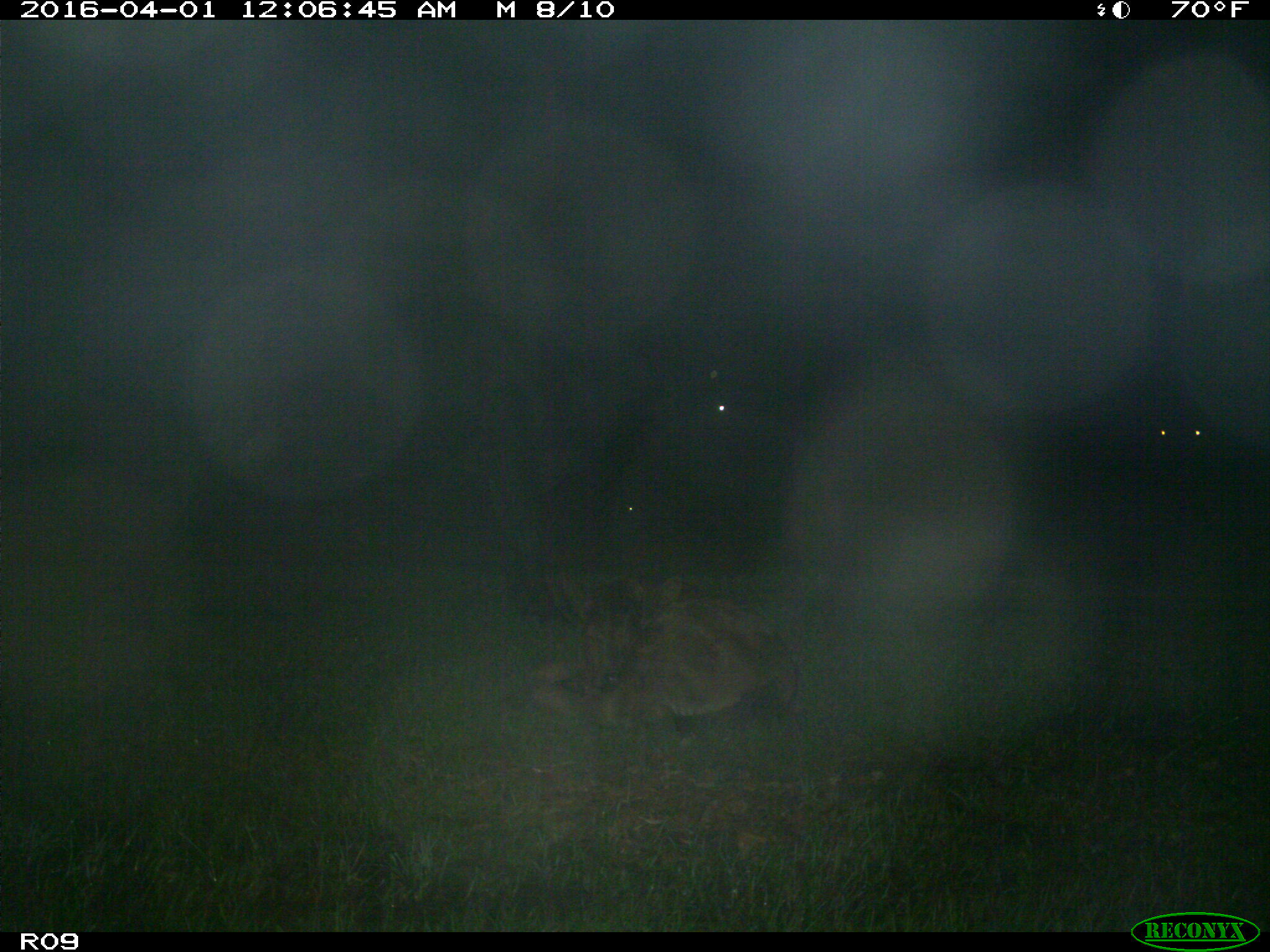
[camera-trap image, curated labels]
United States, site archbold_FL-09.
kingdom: Animalia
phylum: Chordata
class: Mammalia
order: Artiodactyla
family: Bovidae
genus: Bos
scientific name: Bos taurus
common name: domestic cow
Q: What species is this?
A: Bos taurus (domestic cow).